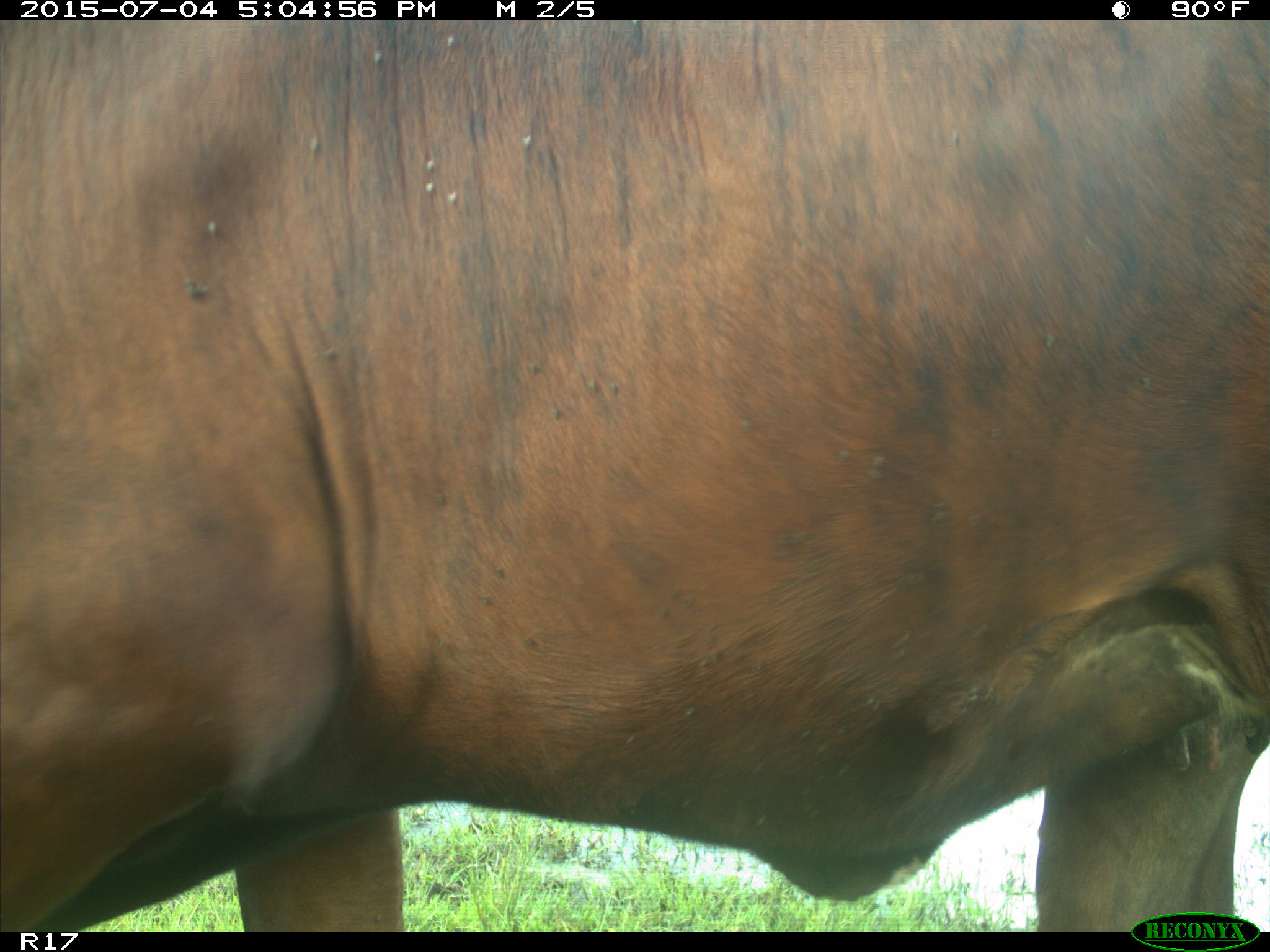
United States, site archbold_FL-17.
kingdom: Animalia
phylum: Chordata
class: Mammalia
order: Artiodactyla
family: Bovidae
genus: Bos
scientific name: Bos taurus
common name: domestic cow